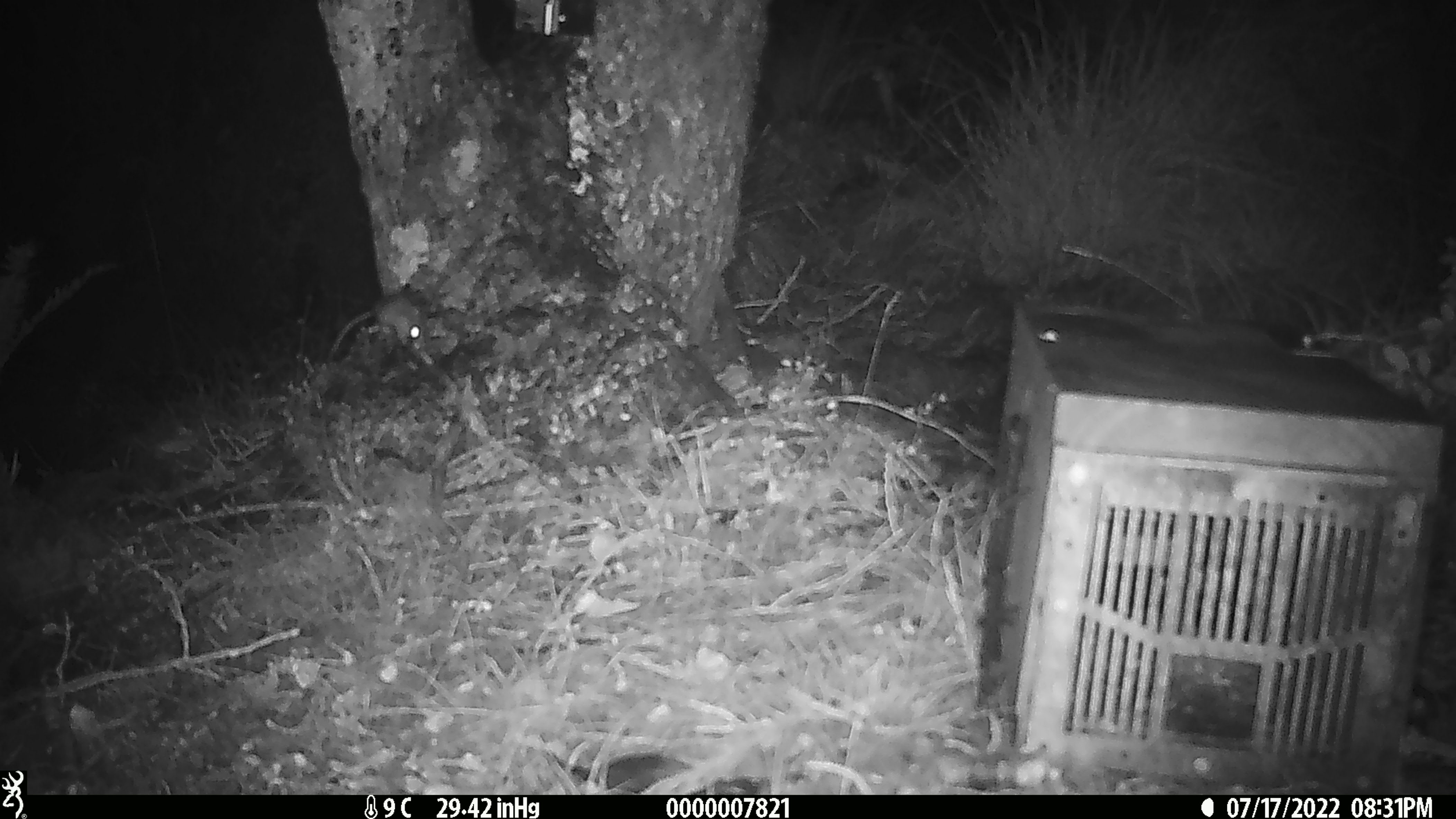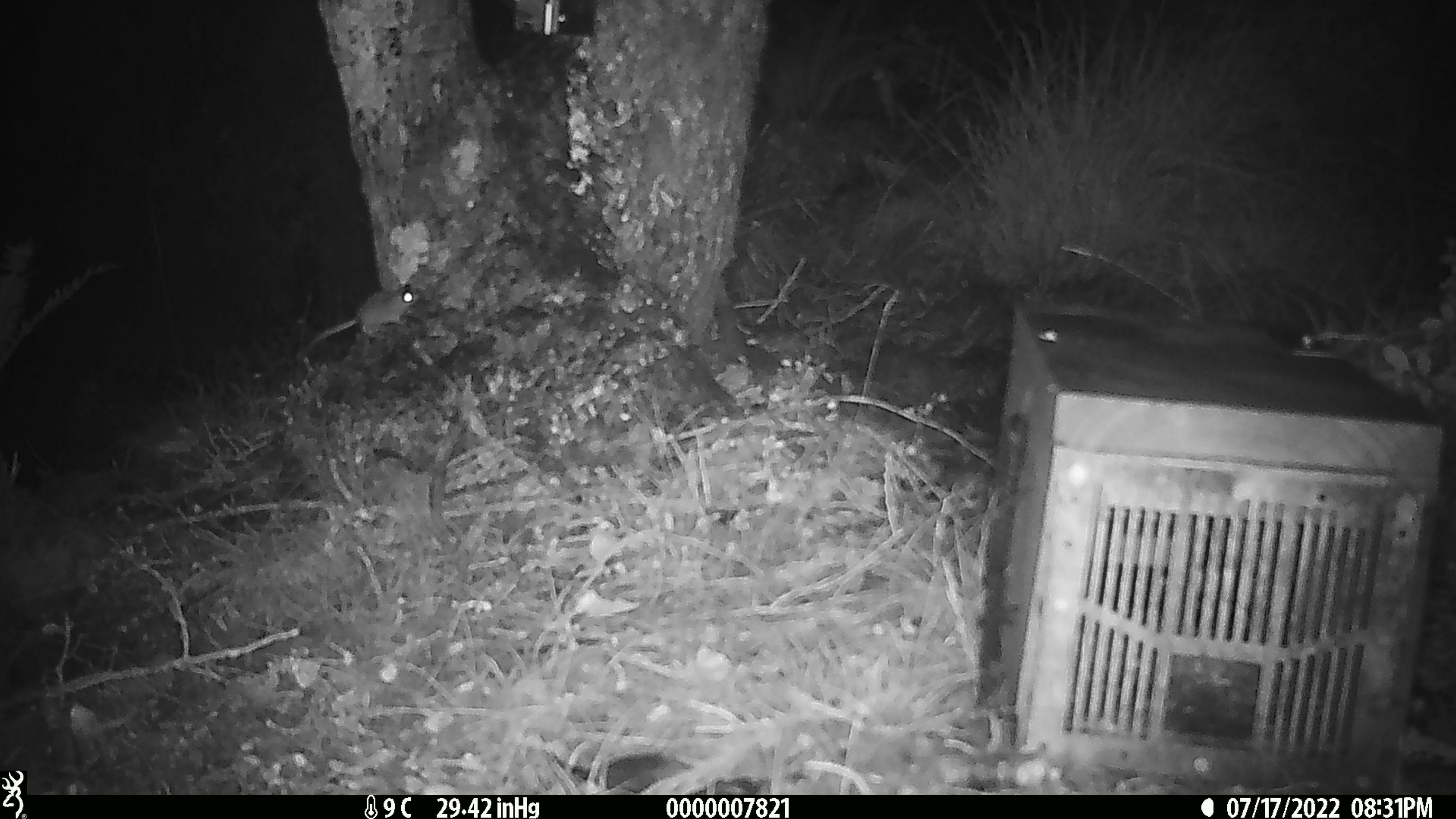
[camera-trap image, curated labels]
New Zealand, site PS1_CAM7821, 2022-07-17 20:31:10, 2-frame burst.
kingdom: Animalia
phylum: Chordata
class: Mammalia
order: Rodentia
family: Muridae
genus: Mus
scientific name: Mus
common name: mouse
Mouse (Mus).